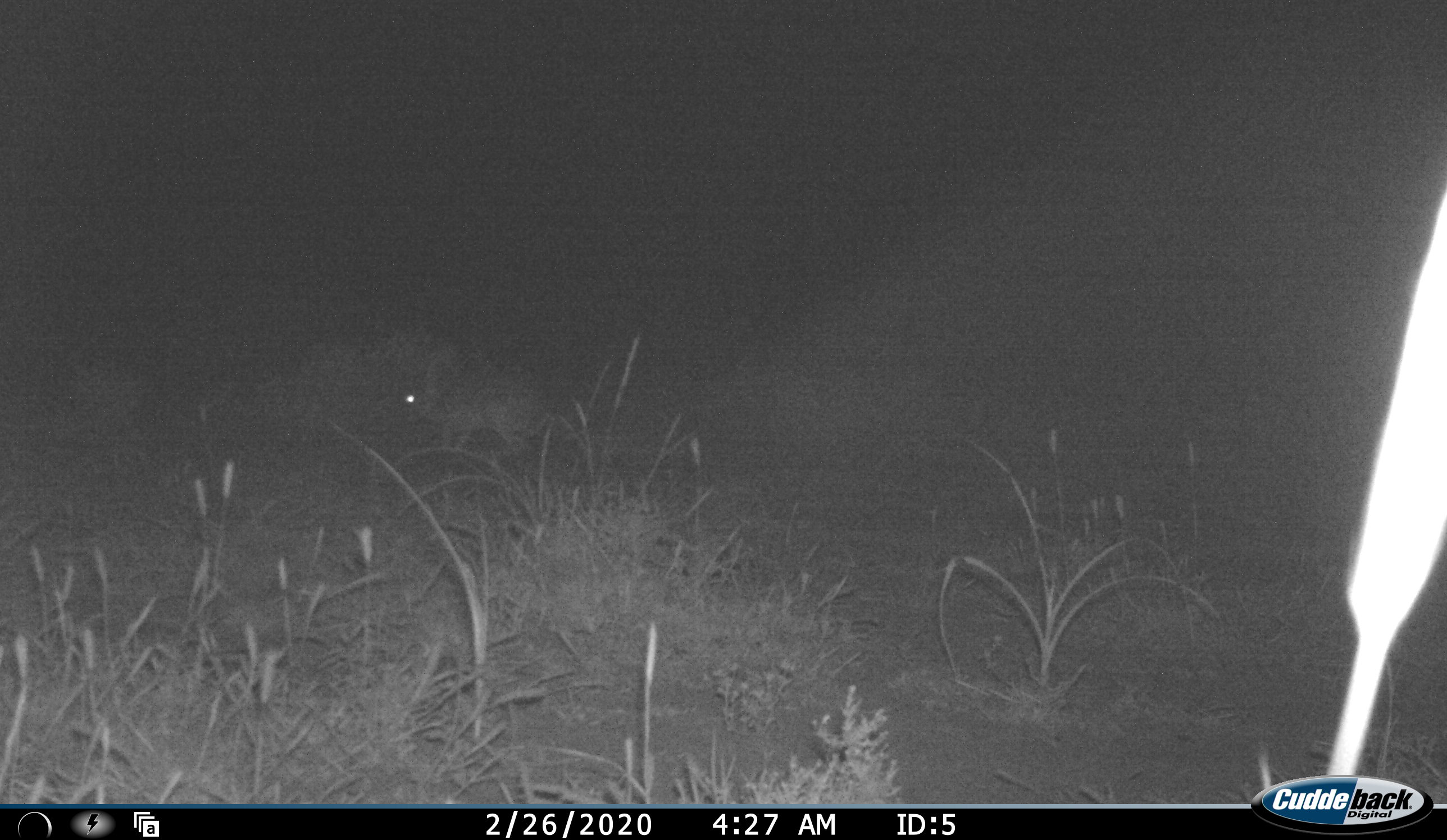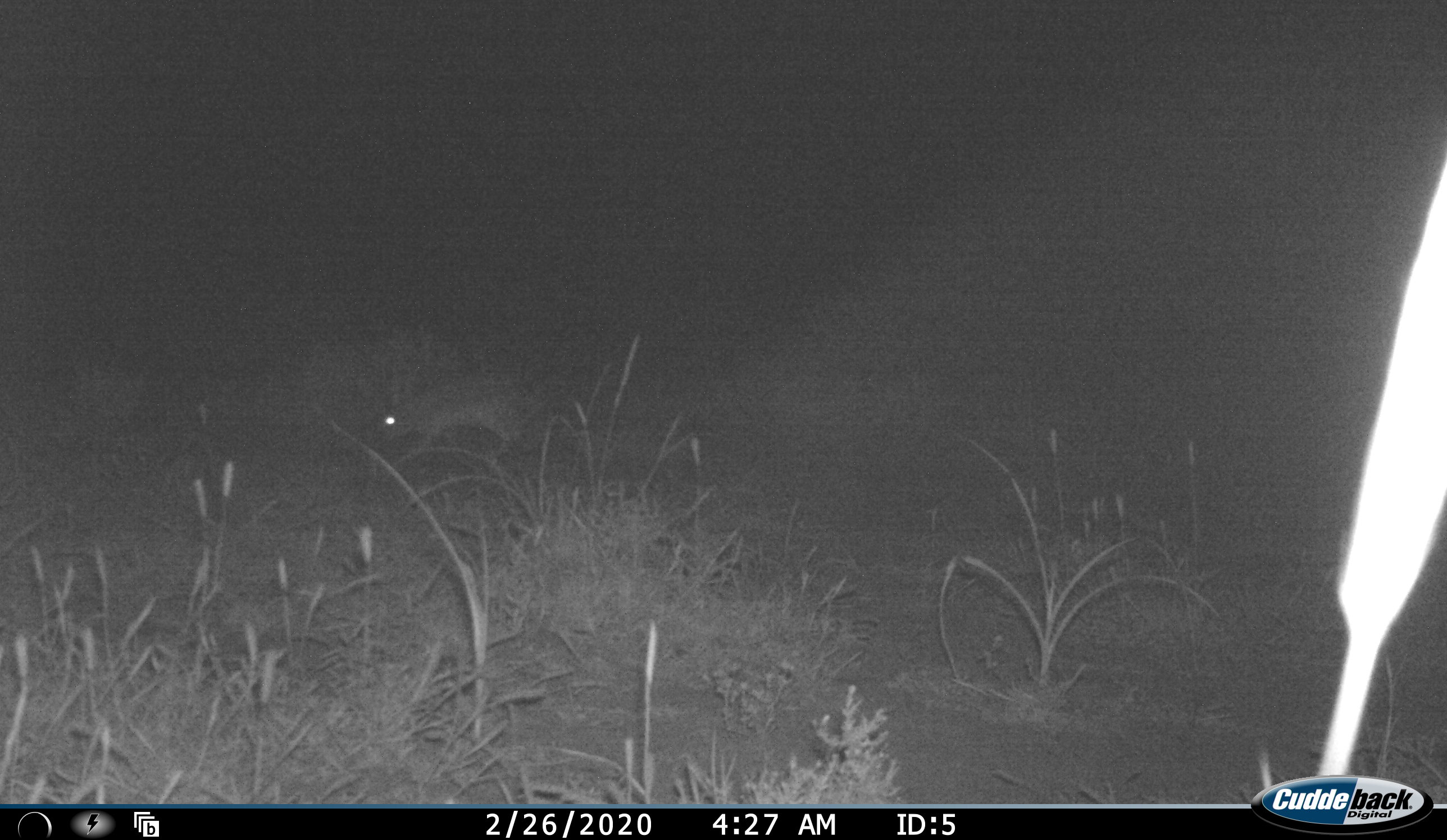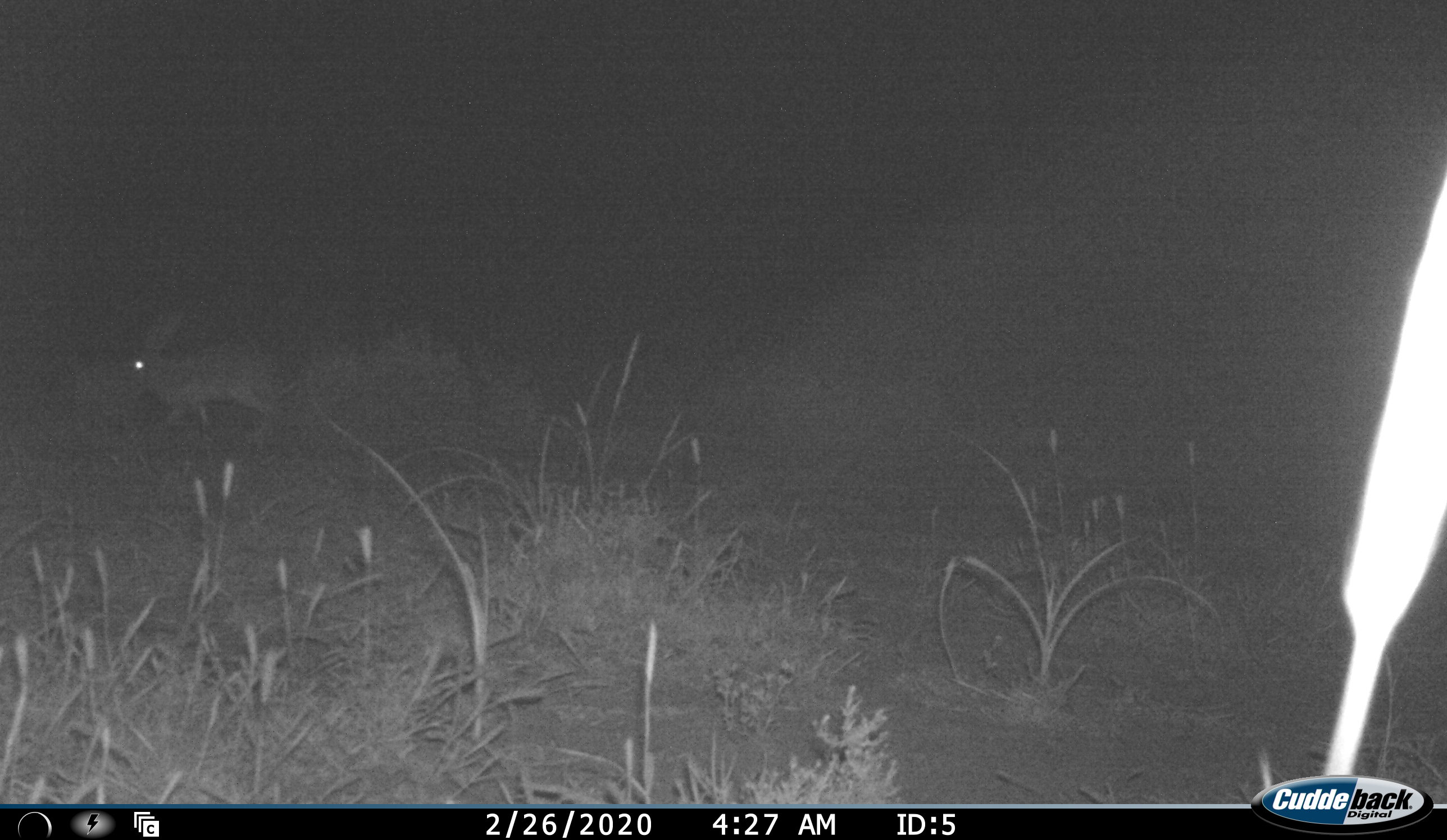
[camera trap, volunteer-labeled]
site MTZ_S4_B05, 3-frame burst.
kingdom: Animalia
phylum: Chordata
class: Mammalia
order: Lagomorpha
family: Leporidae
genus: Lepus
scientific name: Lepus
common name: hare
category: hareunknown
Hareunknown (hare) (Lepus), count 1. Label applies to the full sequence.